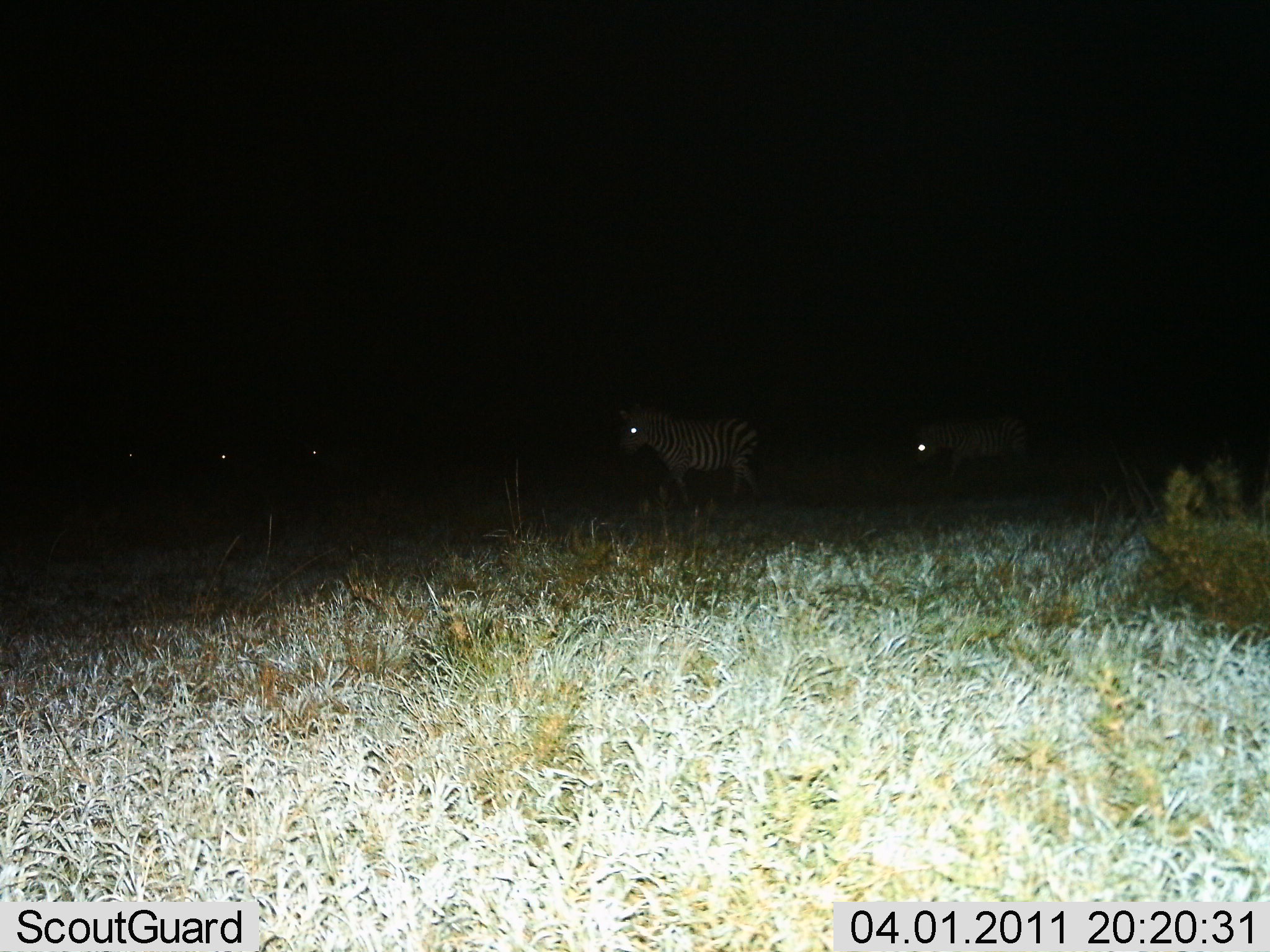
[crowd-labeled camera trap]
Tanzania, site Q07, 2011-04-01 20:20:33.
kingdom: Animalia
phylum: Chordata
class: Mammalia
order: Perissodactyla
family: Equidae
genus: Equus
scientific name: Equus quagga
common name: plains zebra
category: zebra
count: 5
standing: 27%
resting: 9%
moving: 73%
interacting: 0%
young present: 0%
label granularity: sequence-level